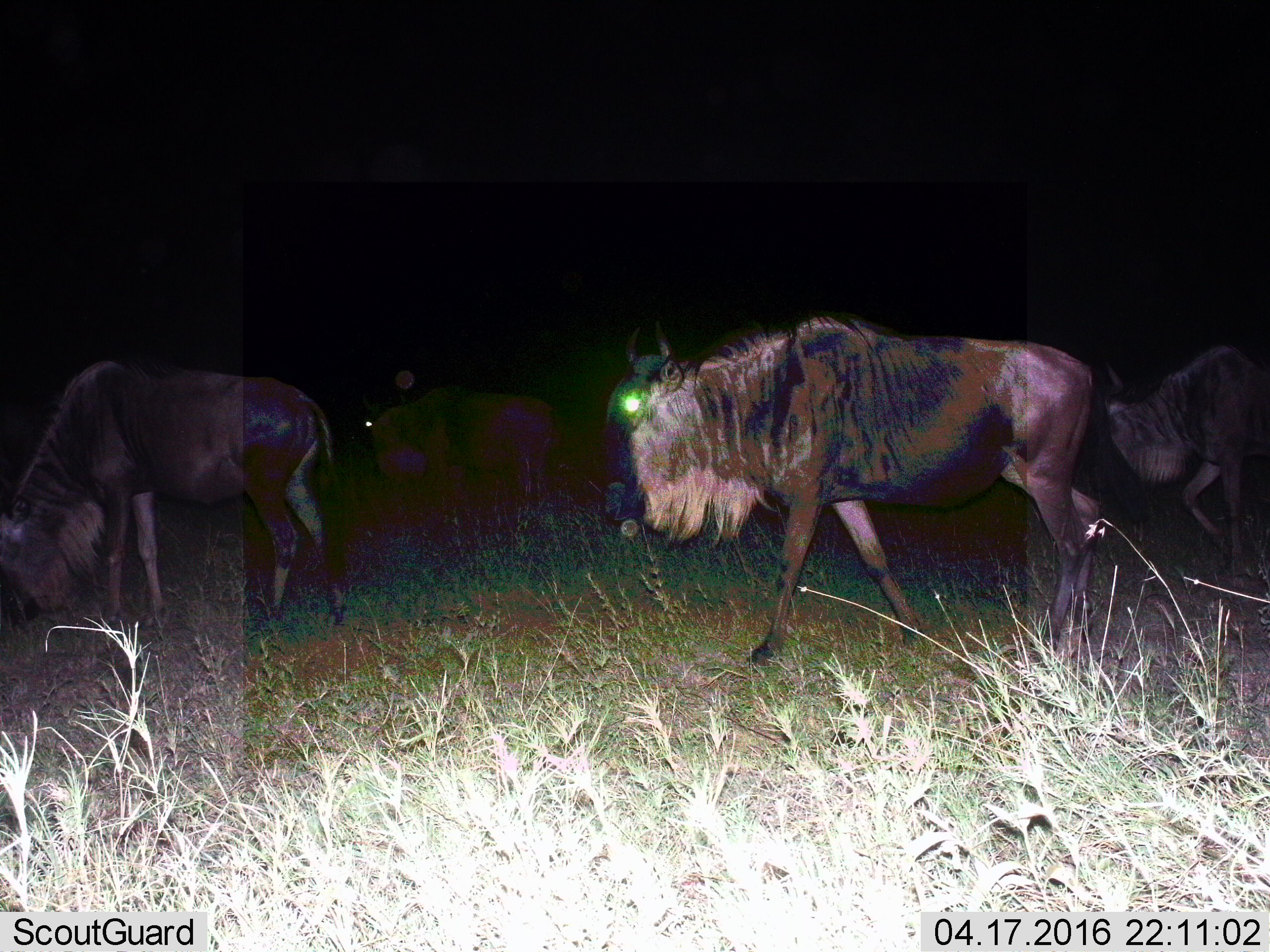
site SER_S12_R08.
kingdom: Animalia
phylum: Chordata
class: Mammalia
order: Artiodactyla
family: Bovidae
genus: Connochaetes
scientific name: Connochaetes taurinus taurinus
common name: blue wildebeest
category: wildebeestblue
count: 4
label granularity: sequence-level